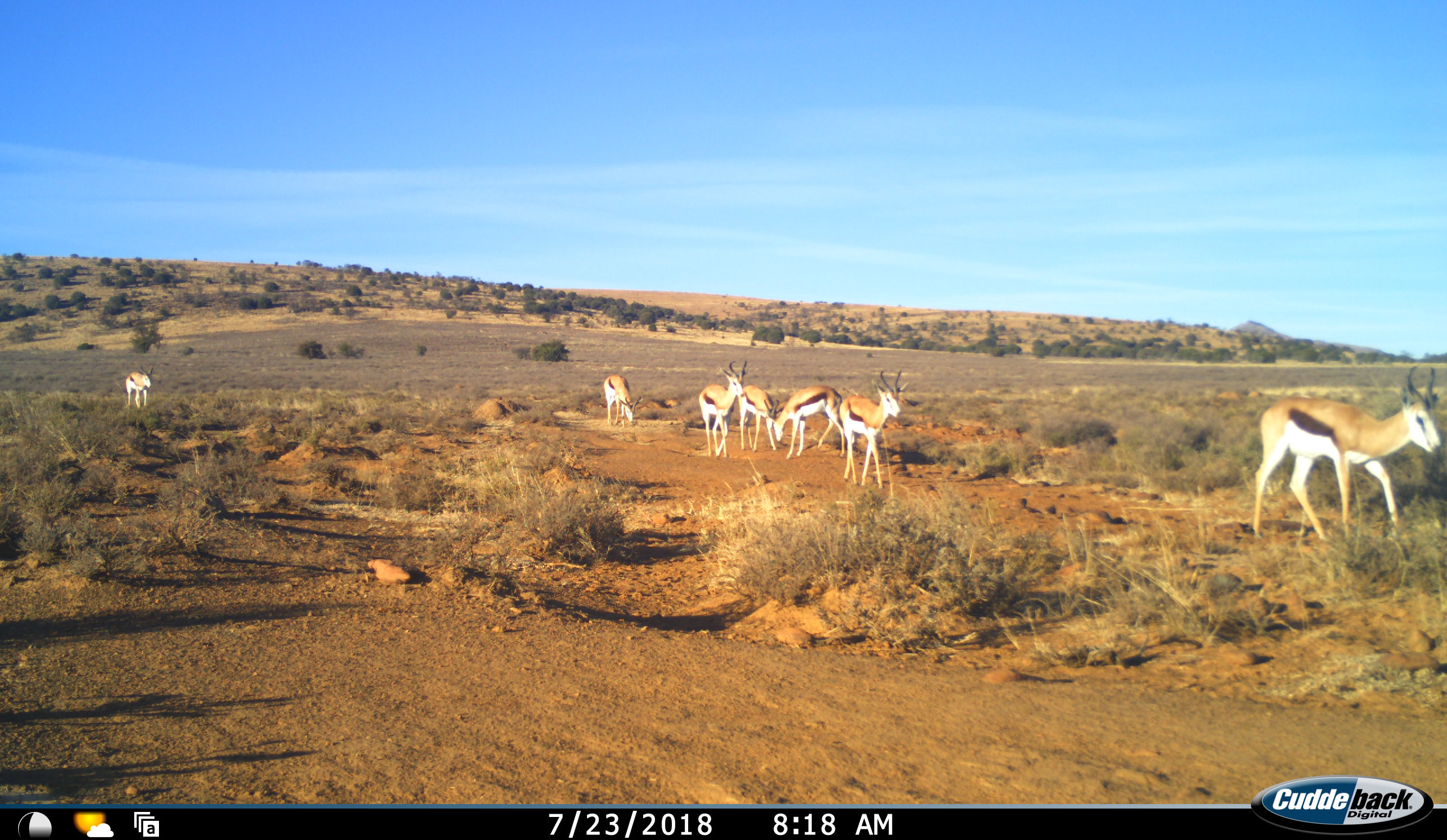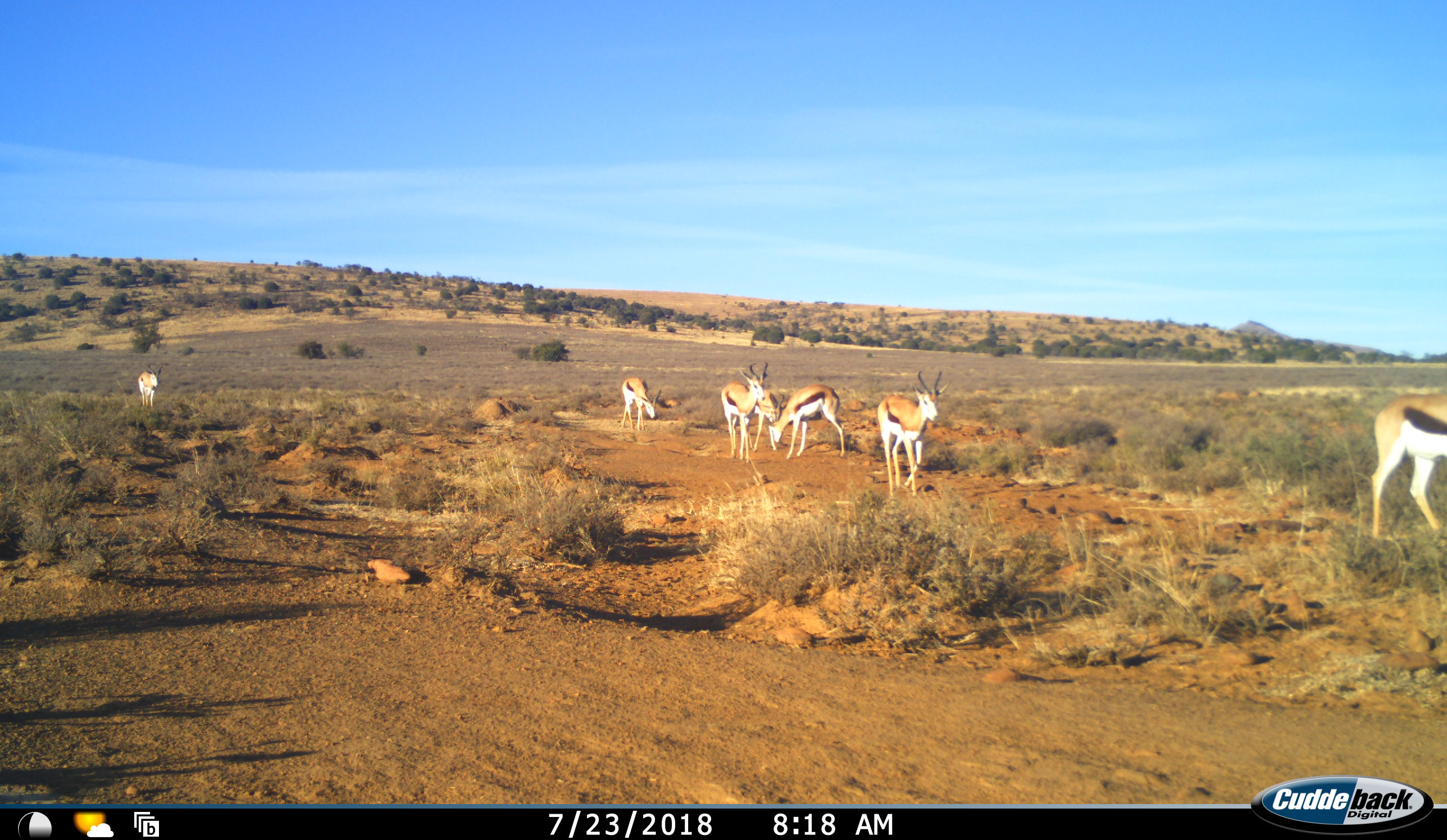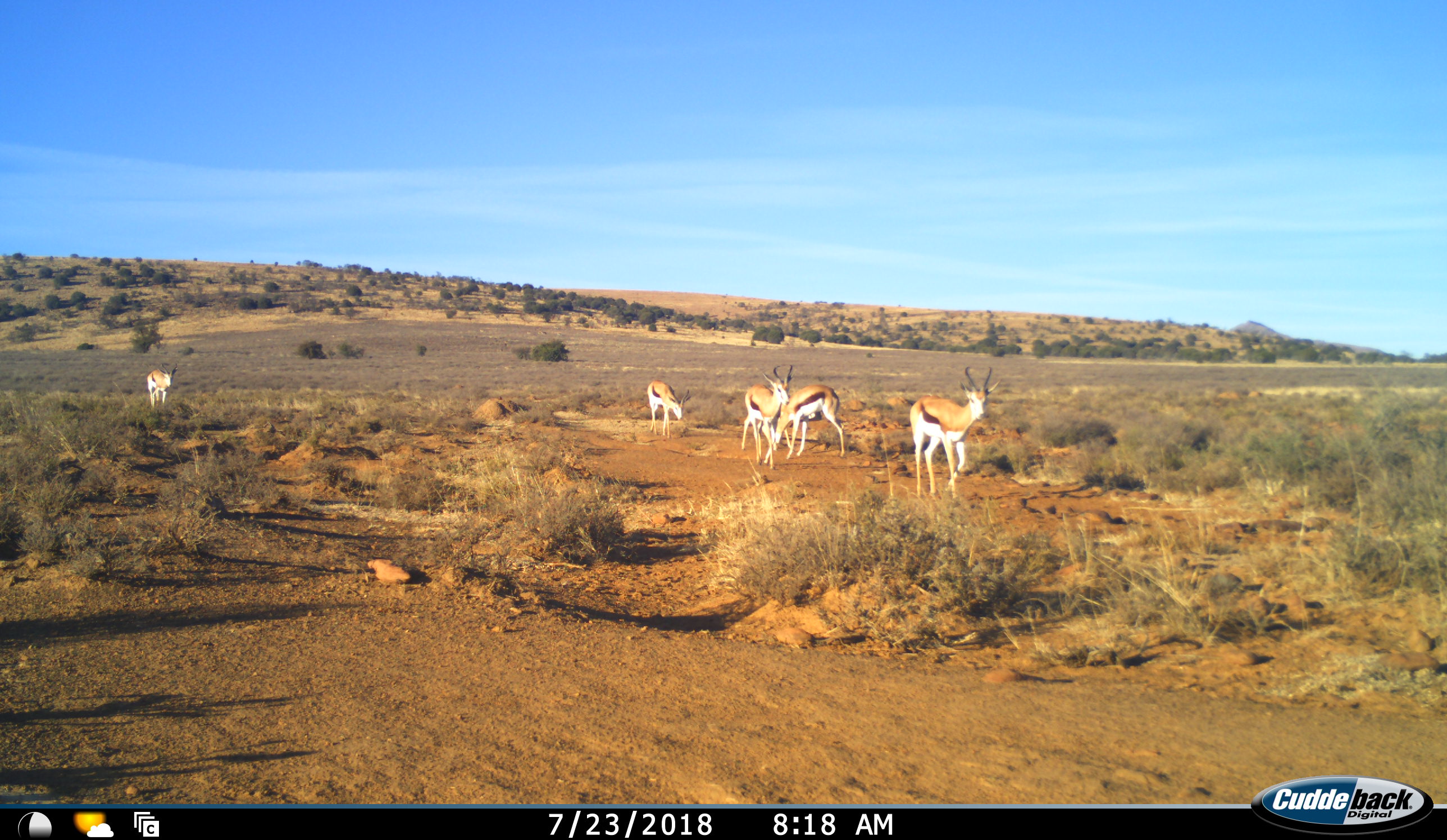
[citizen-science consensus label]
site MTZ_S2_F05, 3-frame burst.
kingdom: Animalia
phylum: Chordata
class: Mammalia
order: Artiodactyla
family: Bovidae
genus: Antidorcas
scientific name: Antidorcas marsupialis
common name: springbok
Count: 7.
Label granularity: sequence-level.